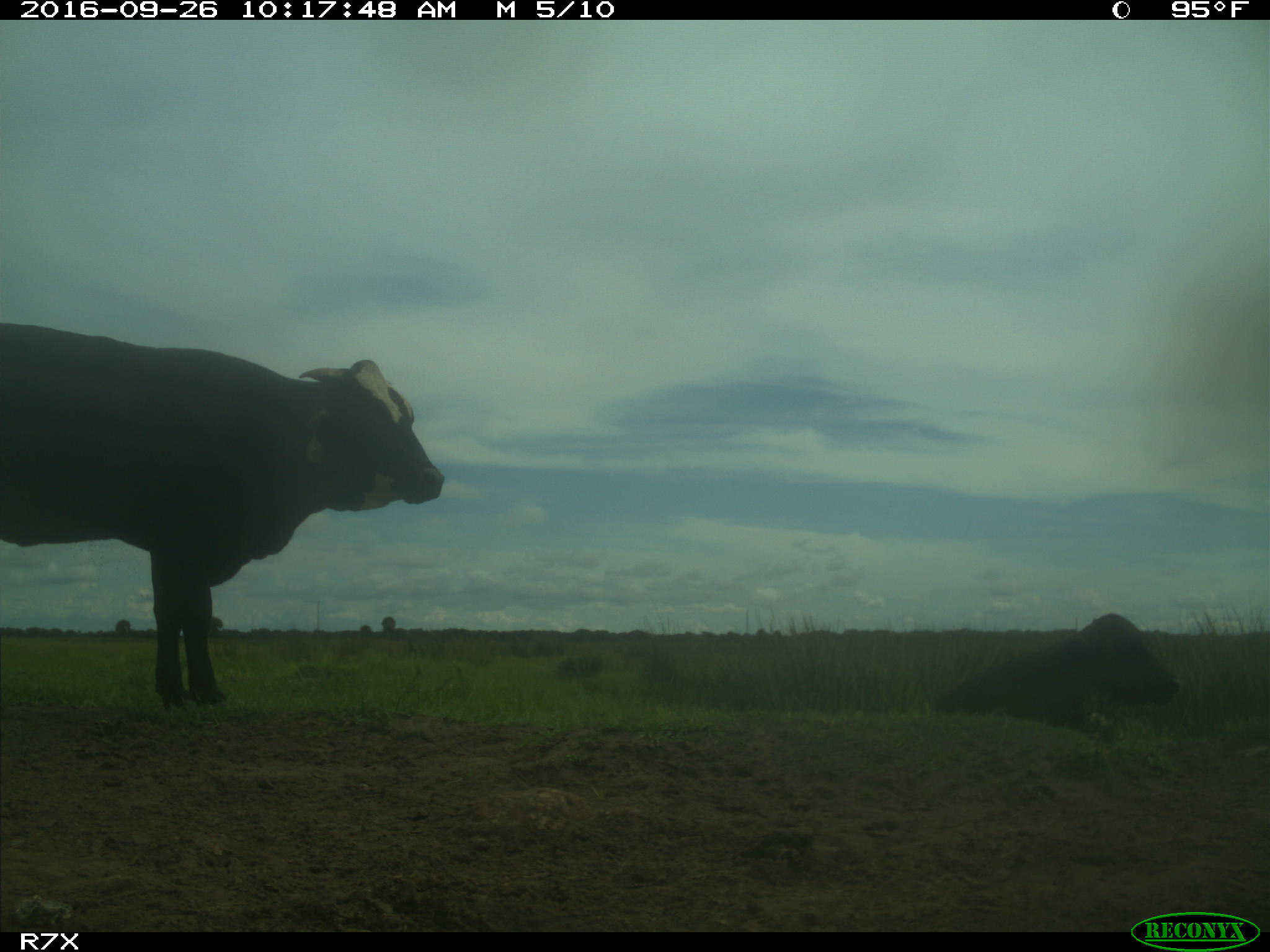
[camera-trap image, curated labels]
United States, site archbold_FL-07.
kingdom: Animalia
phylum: Chordata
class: Mammalia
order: Artiodactyla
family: Bovidae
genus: Bos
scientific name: Bos taurus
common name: domestic cow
Bos taurus (domestic cow).